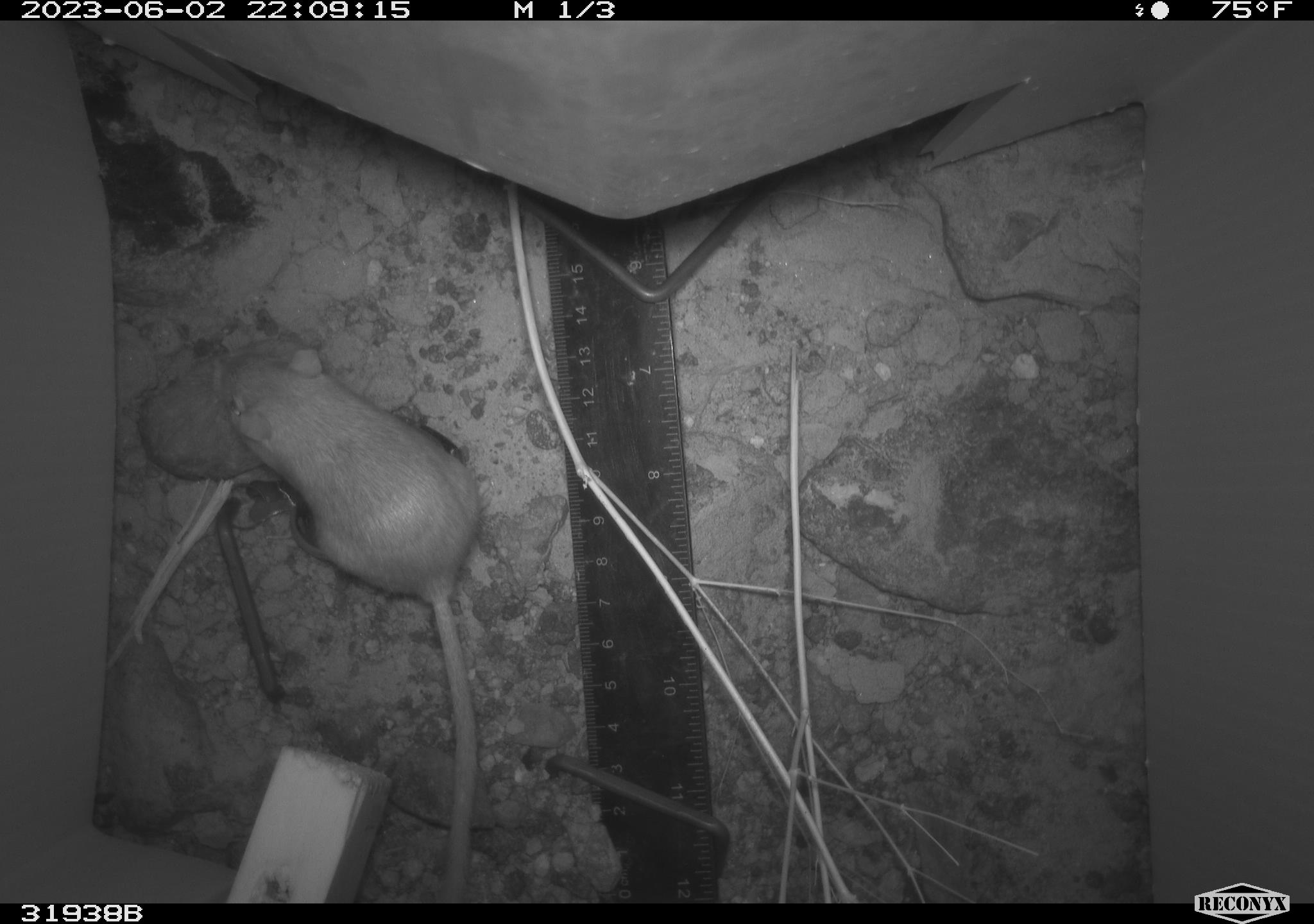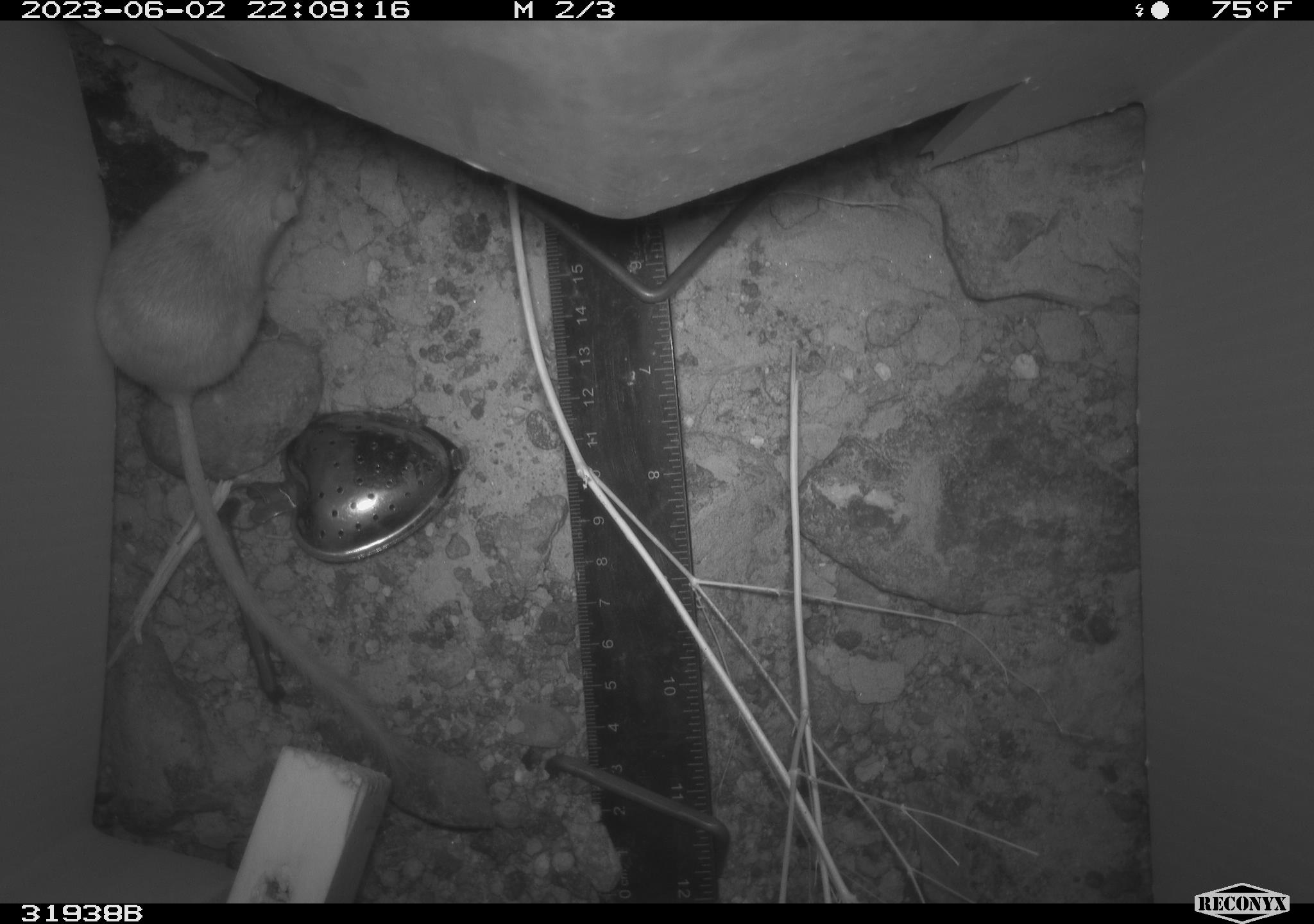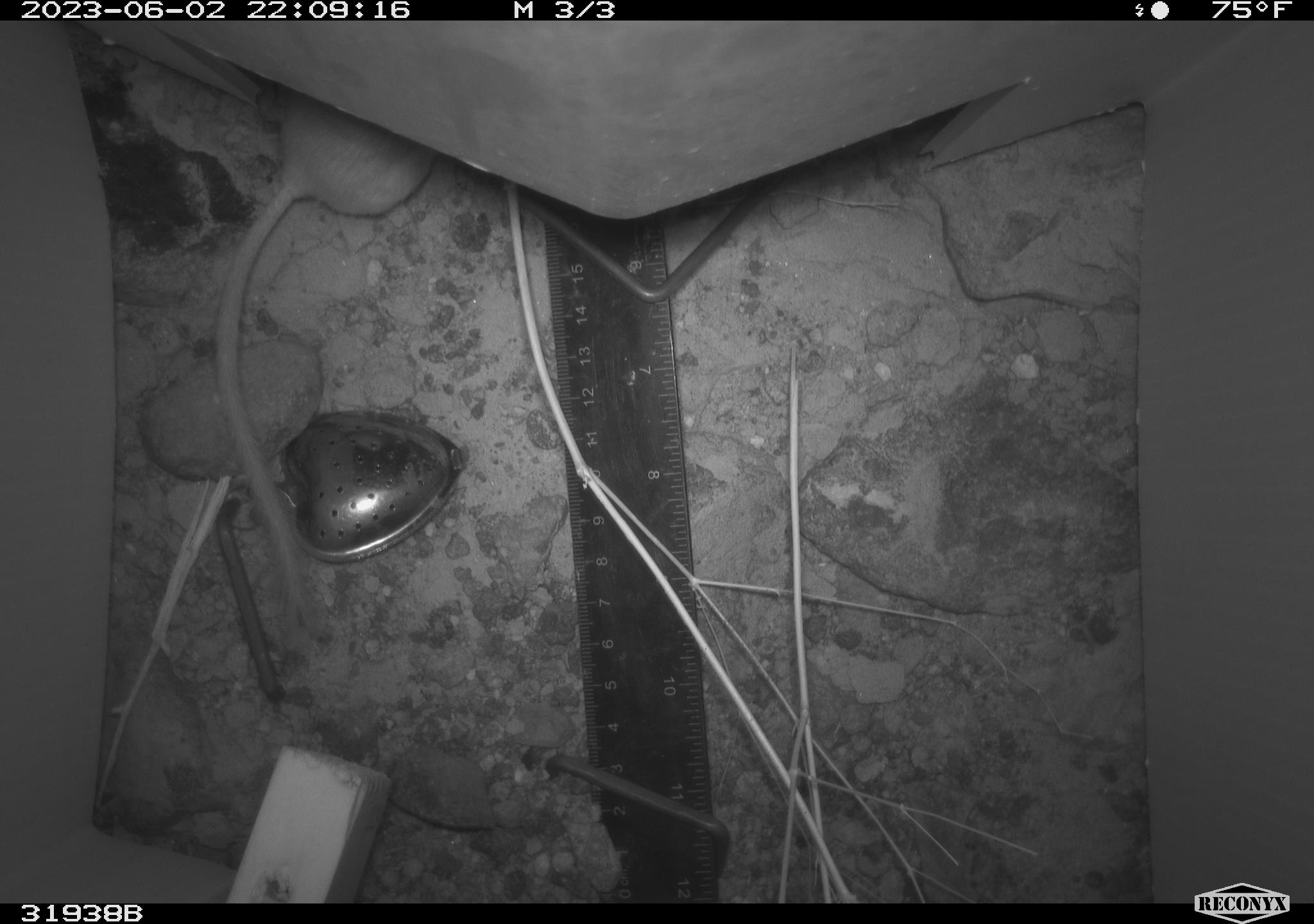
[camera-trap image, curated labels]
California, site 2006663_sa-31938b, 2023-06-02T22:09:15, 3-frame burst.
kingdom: Animalia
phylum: Chordata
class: Mammalia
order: Rodentia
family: Heteromyidae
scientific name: Heteromyidae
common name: kangaroo rats and pocket mice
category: heteromyidae family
Heteromyidae family (kangaroo rats and pocket mice) (Heteromyidae).